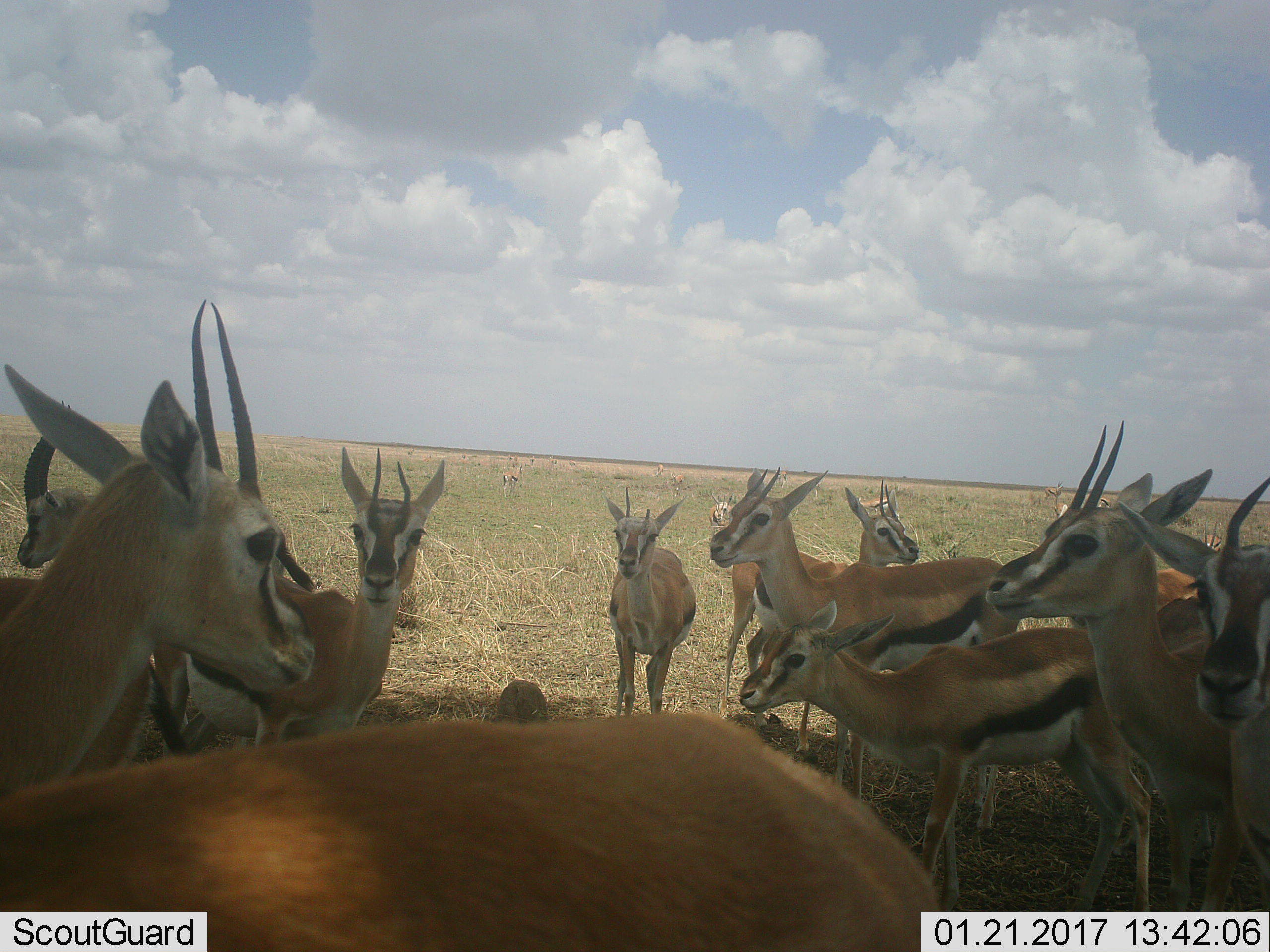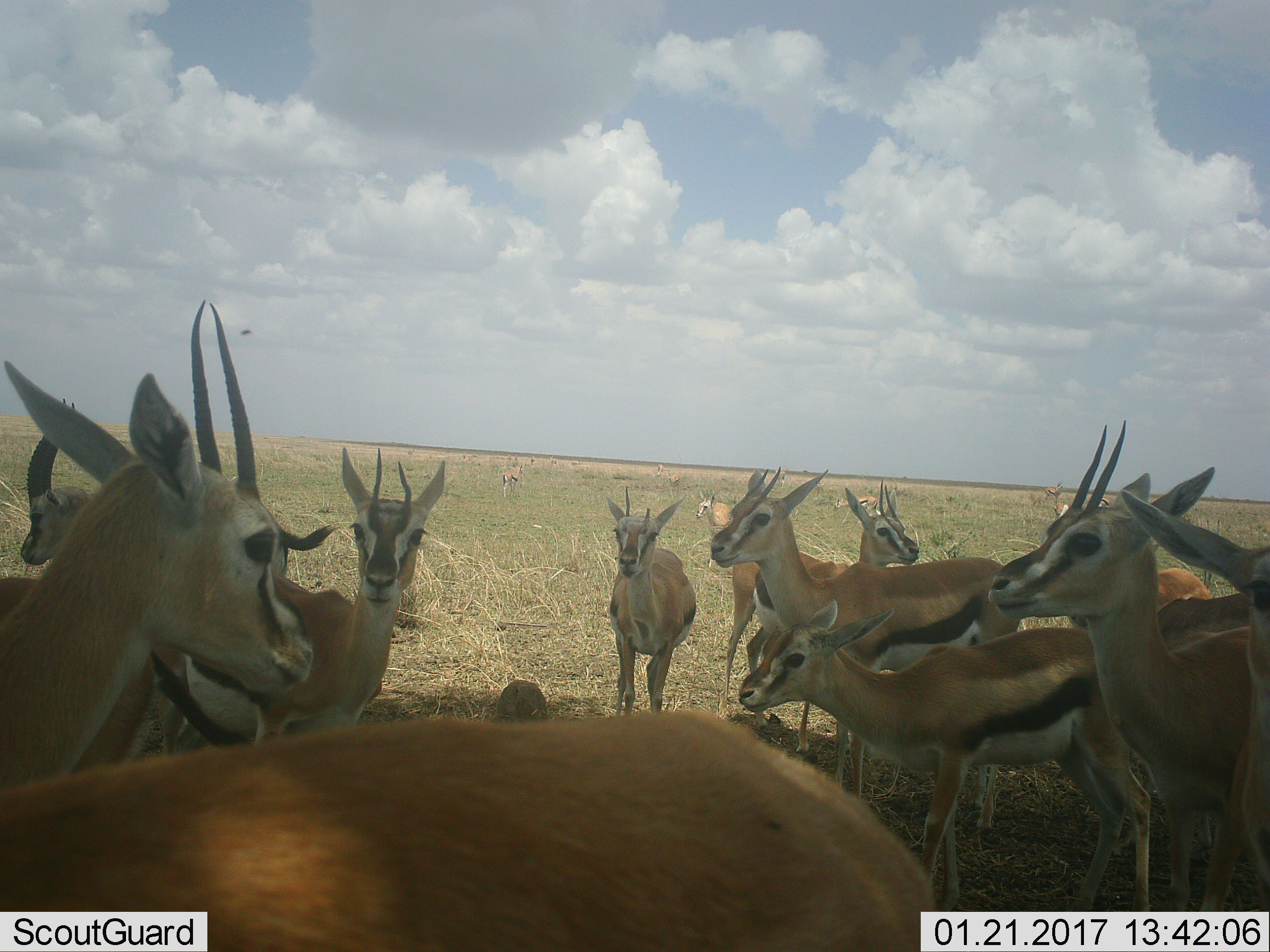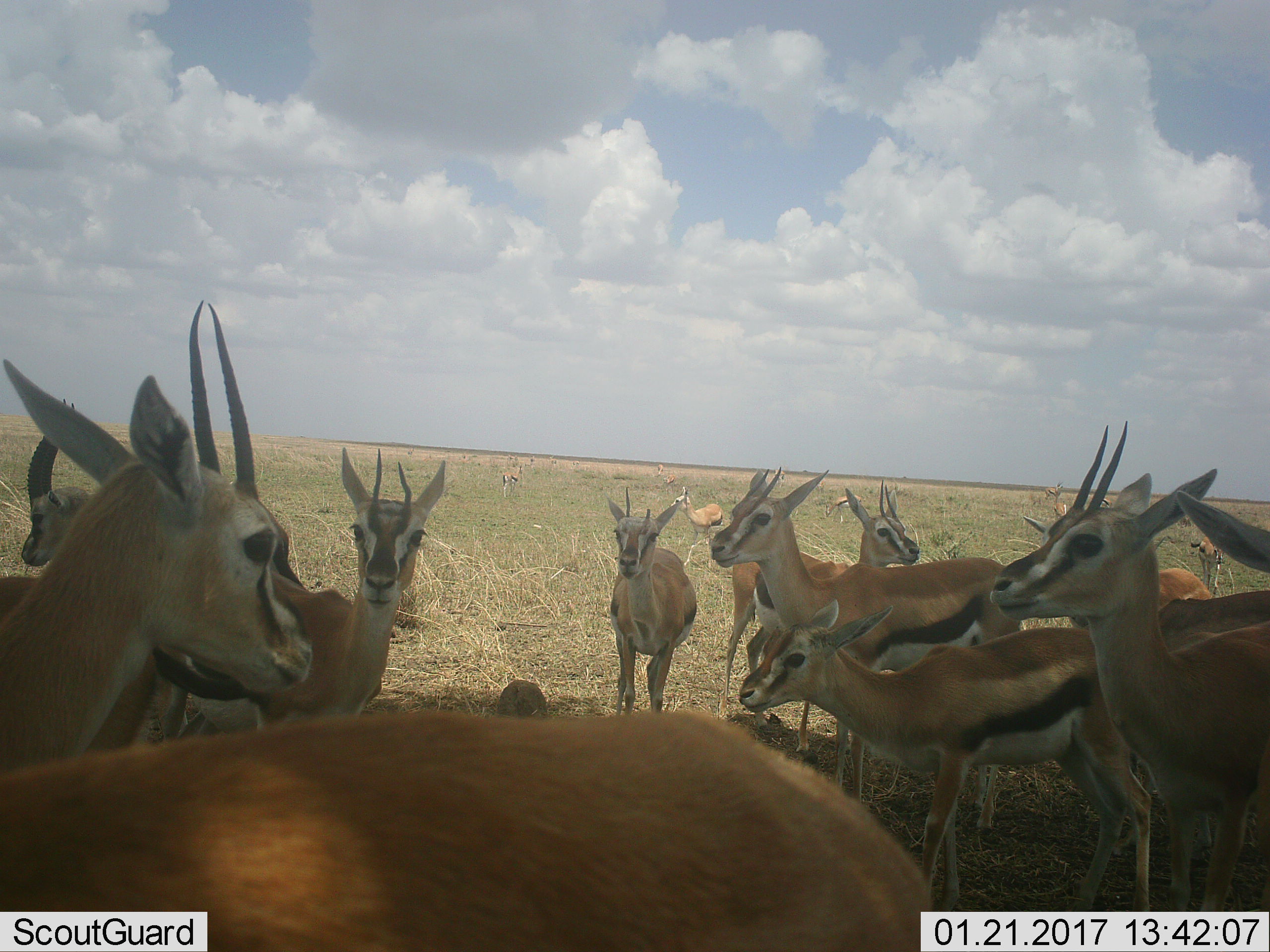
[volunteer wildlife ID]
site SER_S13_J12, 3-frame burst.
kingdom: Animalia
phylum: Chordata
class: Mammalia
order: Artiodactyla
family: Bovidae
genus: Eudorcas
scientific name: Eudorcas thomsonii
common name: thomson's gazelle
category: gazellethomsons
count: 11-50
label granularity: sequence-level